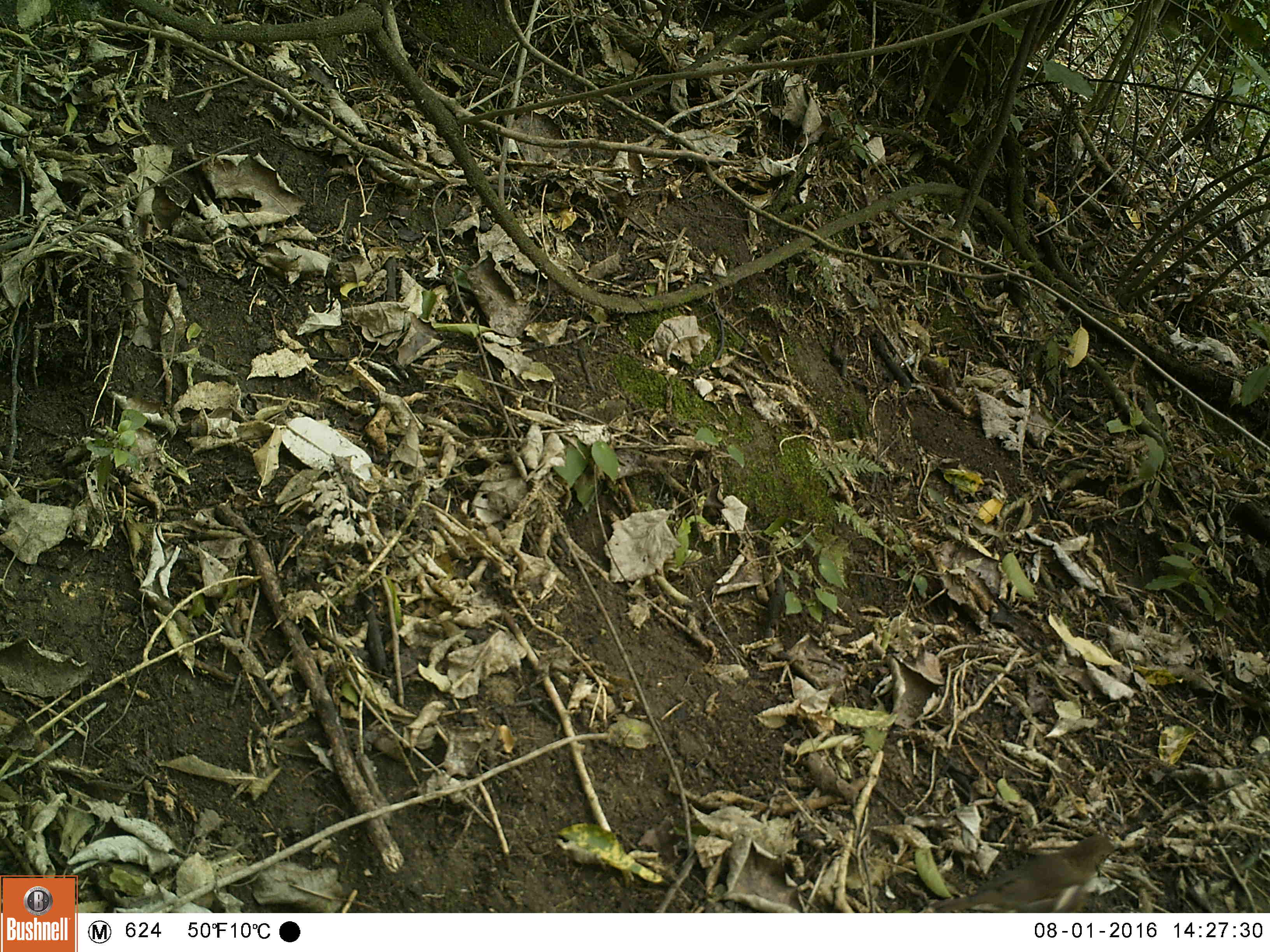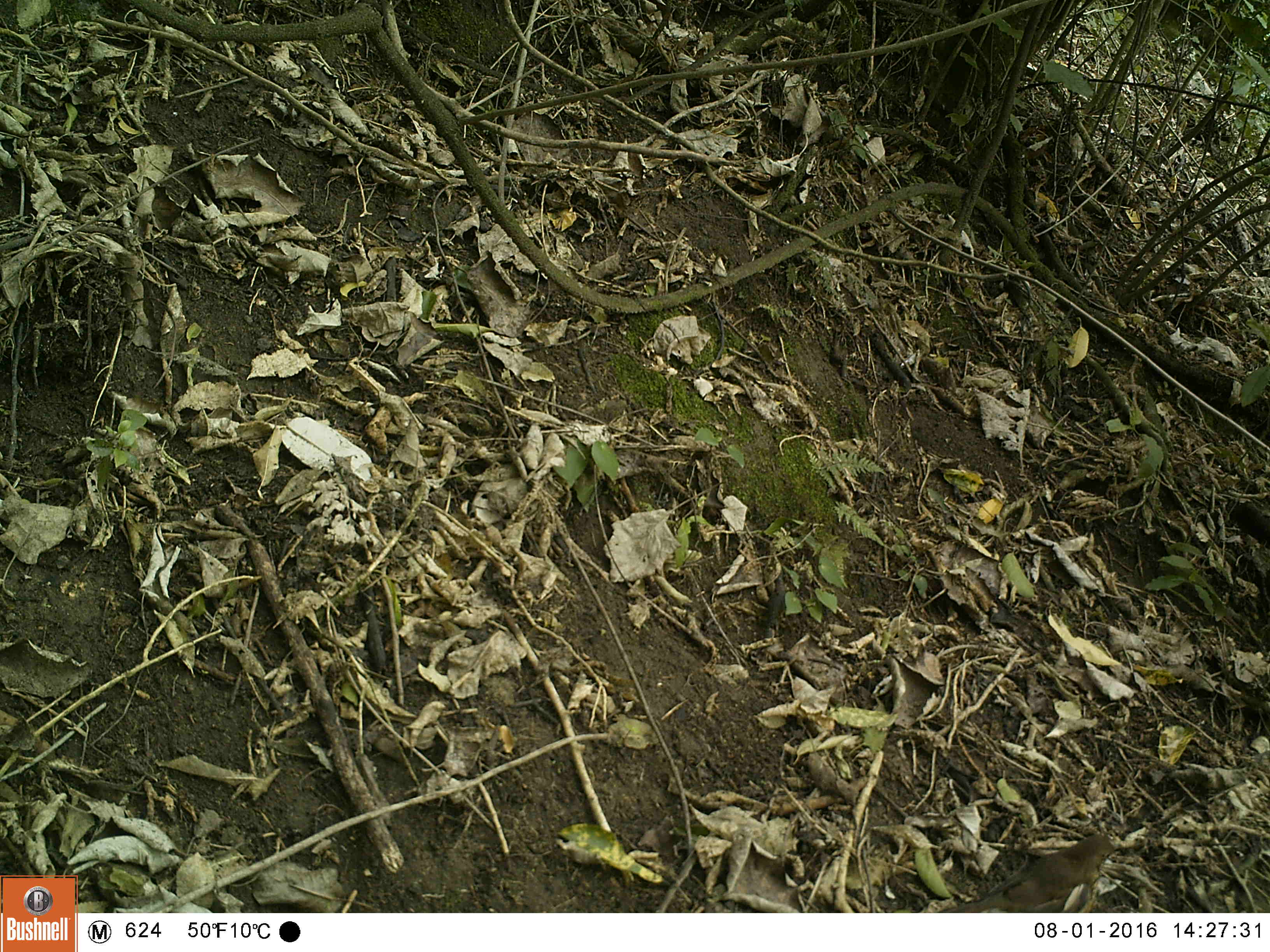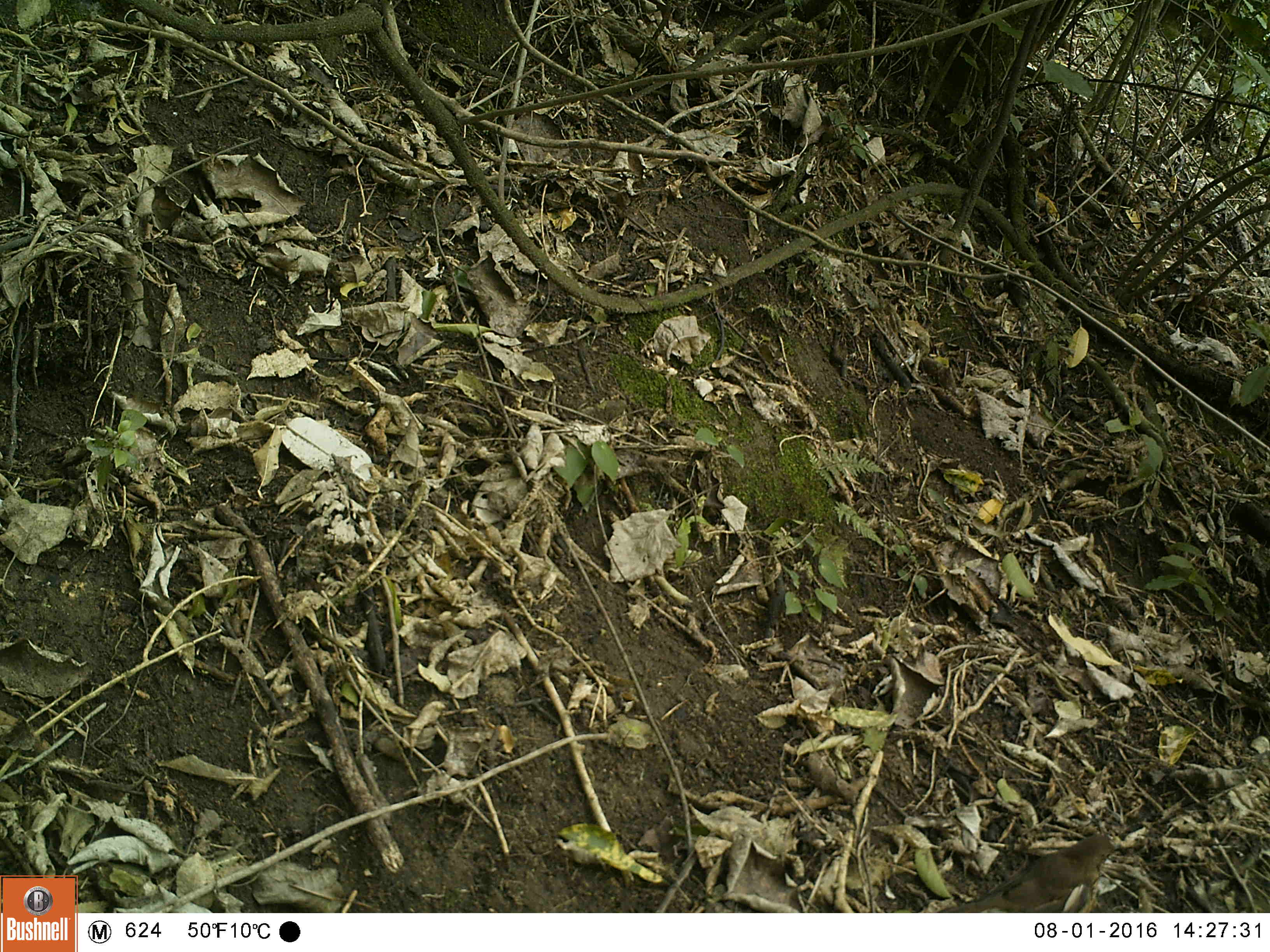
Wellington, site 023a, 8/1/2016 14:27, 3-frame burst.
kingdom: Animalia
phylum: Chordata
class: Aves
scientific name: Aves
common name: bird